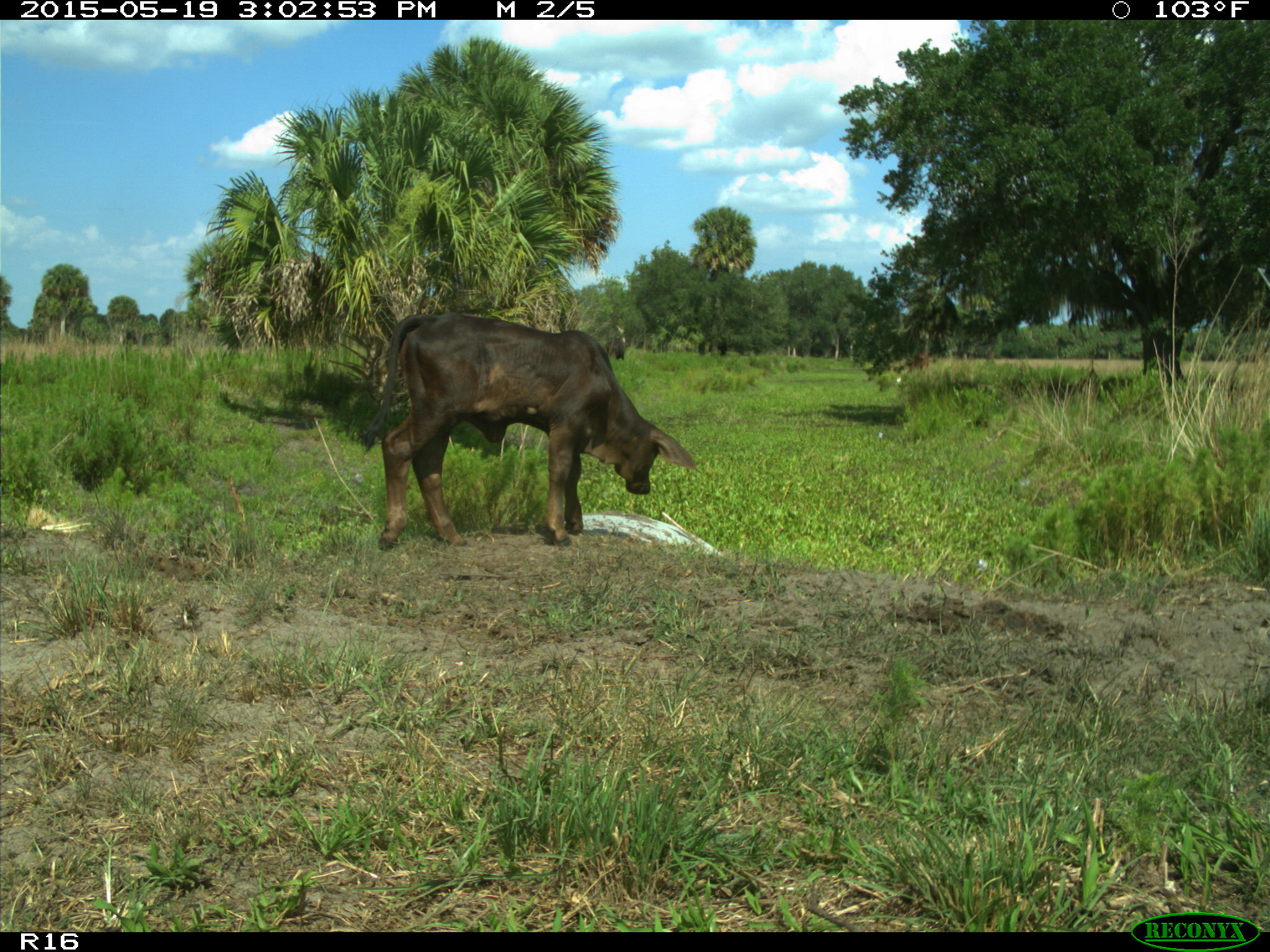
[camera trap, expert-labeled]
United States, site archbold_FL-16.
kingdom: Animalia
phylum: Chordata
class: Mammalia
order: Artiodactyla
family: Bovidae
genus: Bos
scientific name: Bos taurus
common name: domestic cow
Bos taurus (domestic cow).